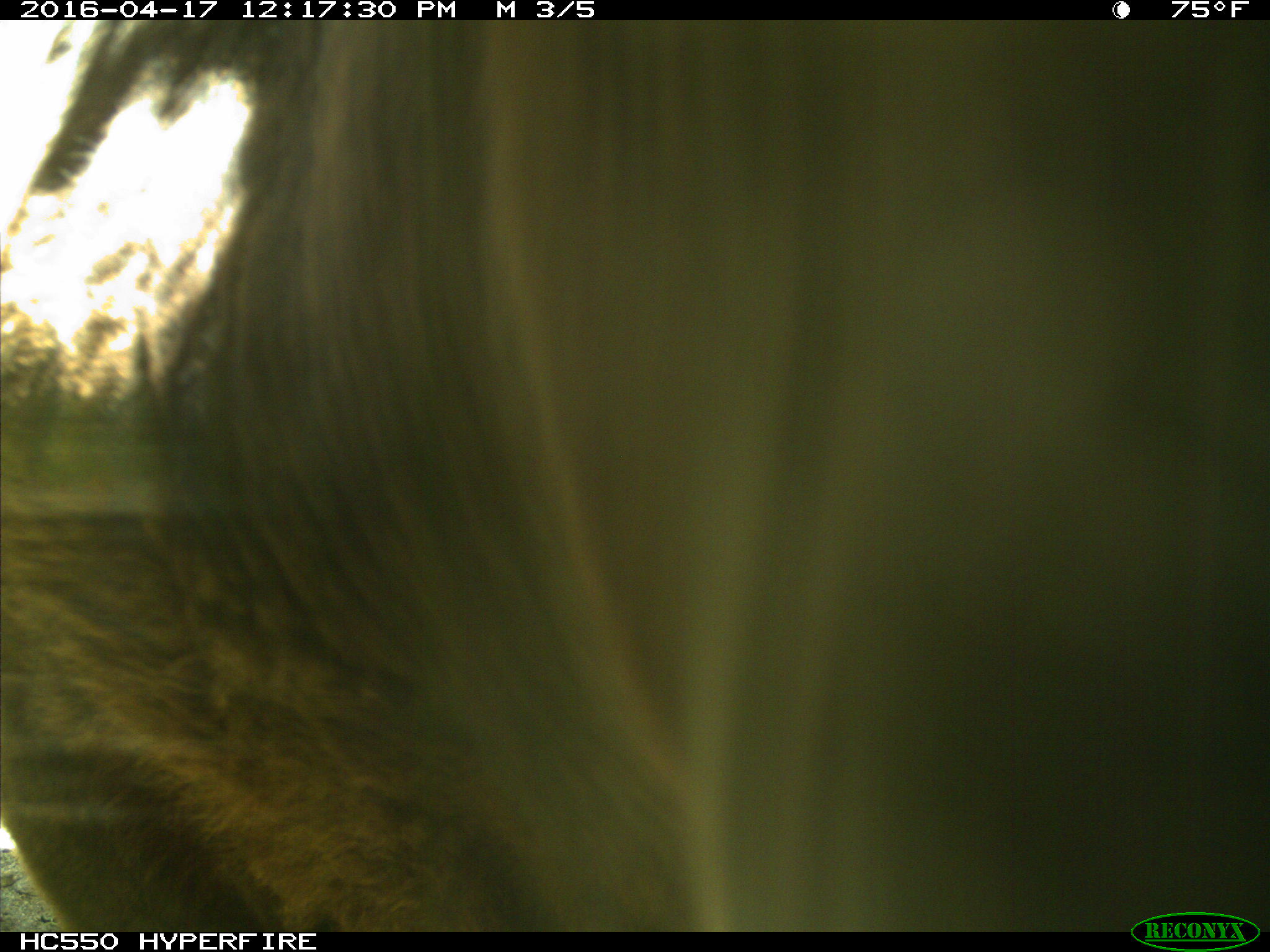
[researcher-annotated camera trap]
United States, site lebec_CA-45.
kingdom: Animalia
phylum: Chordata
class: Mammalia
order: Artiodactyla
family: Bovidae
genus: Bos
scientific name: Bos taurus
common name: domestic cow